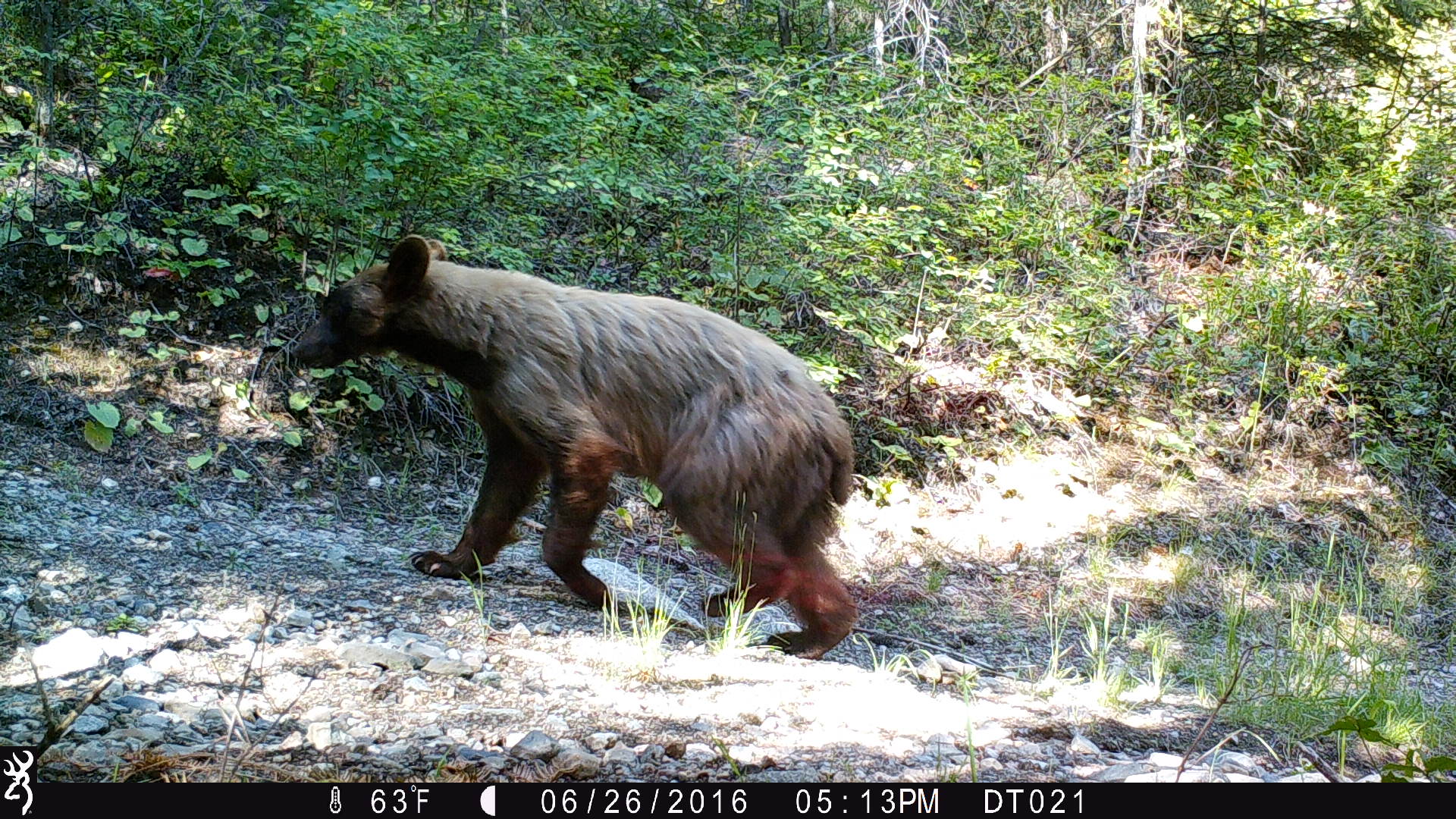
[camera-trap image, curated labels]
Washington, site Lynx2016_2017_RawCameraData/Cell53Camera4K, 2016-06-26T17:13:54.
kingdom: Animalia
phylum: Chordata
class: Mammalia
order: Carnivora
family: Ursidae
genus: Ursus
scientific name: Ursus americanus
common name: american black bear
Ursus americanus (american black bear). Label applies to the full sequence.